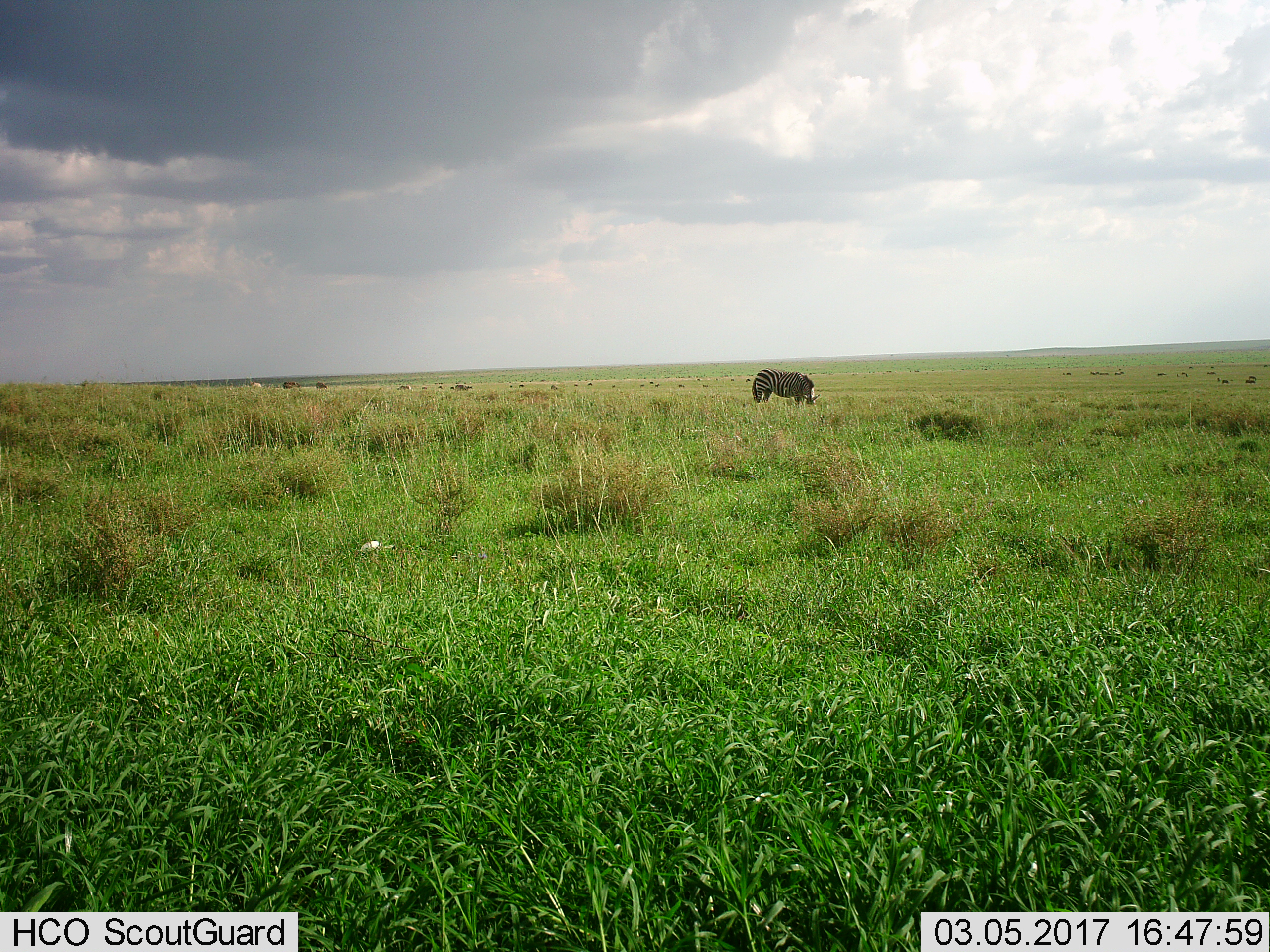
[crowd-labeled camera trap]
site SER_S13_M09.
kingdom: Animalia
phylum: Chordata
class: Mammalia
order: Perissodactyla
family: Equidae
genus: Equus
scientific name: Equus quagga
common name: plains zebra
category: zebraplains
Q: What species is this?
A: Zebraplains (plains zebra) (Equus quagga).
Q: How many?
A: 1.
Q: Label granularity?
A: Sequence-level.